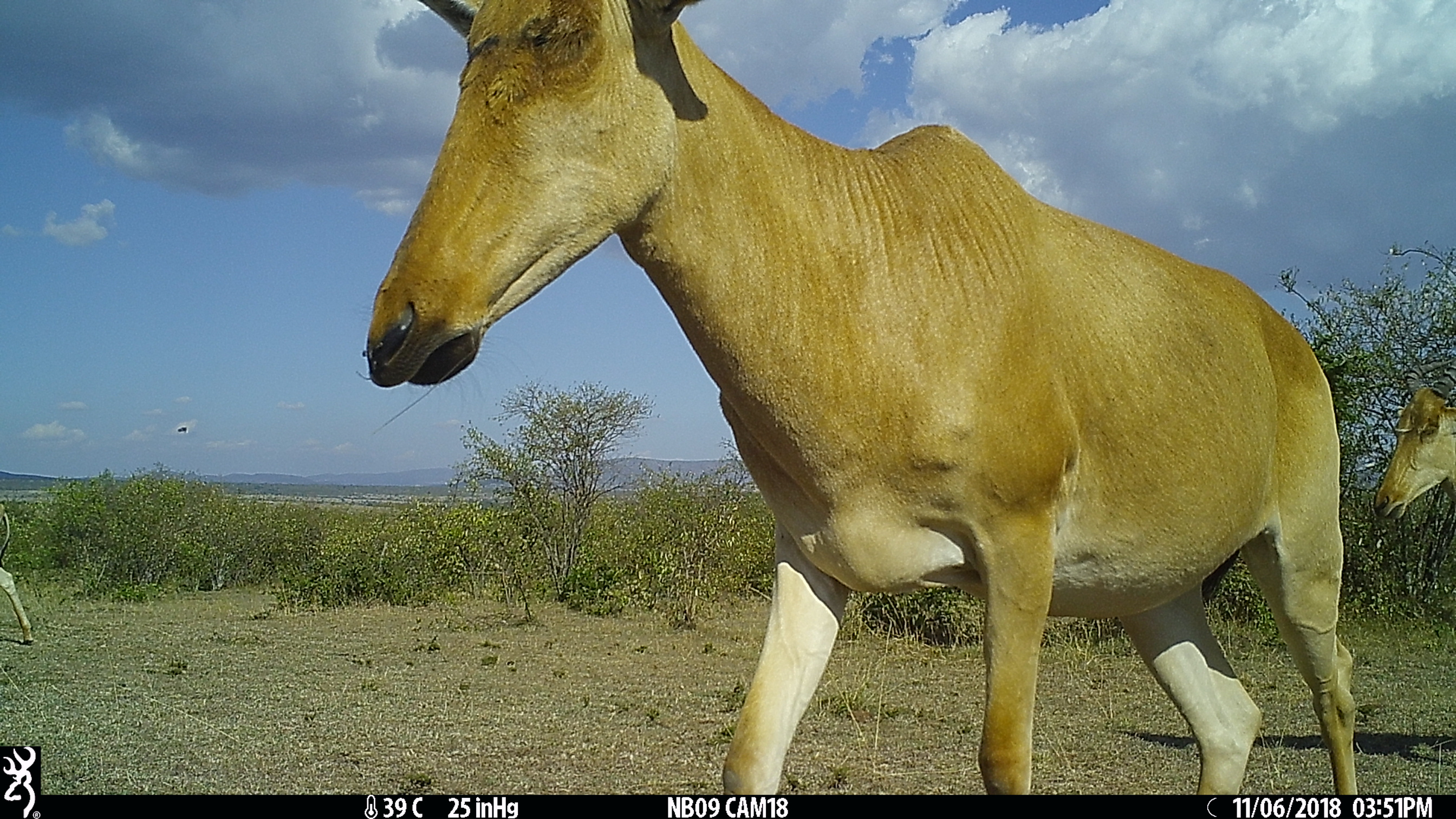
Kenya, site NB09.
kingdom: Animalia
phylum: Chordata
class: Mammalia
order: Artiodactyla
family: Bovidae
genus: Alcelaphus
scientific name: Alcelaphus buselaphus cokii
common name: coke's hartebeest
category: hartebeest cokes